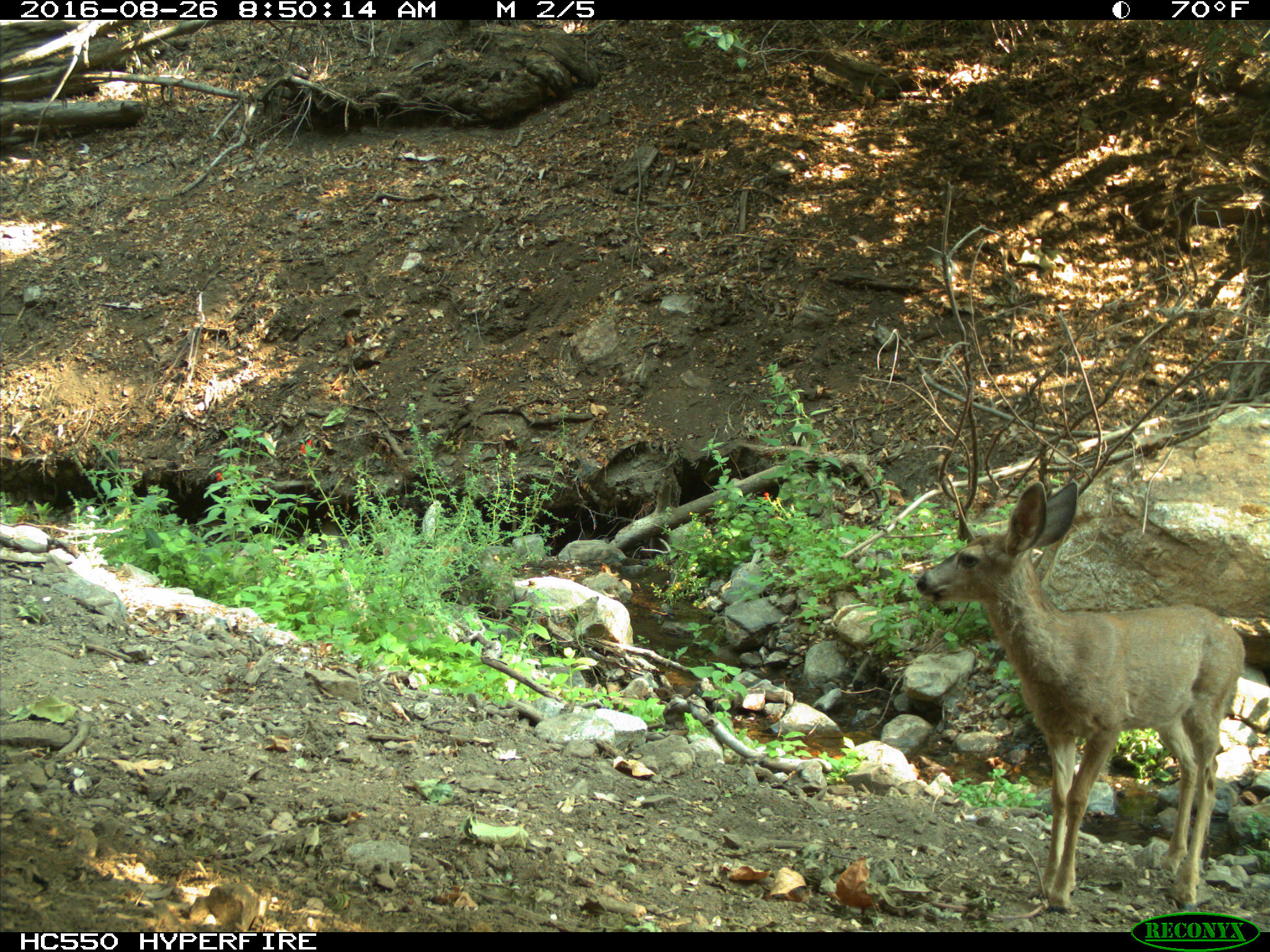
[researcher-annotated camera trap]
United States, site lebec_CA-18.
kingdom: Animalia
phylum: Chordata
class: Mammalia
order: Artiodactyla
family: Cervidae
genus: Odocoileus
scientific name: Odocoileus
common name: deer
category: unidentified deer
Unidentified deer (deer) (Odocoileus).